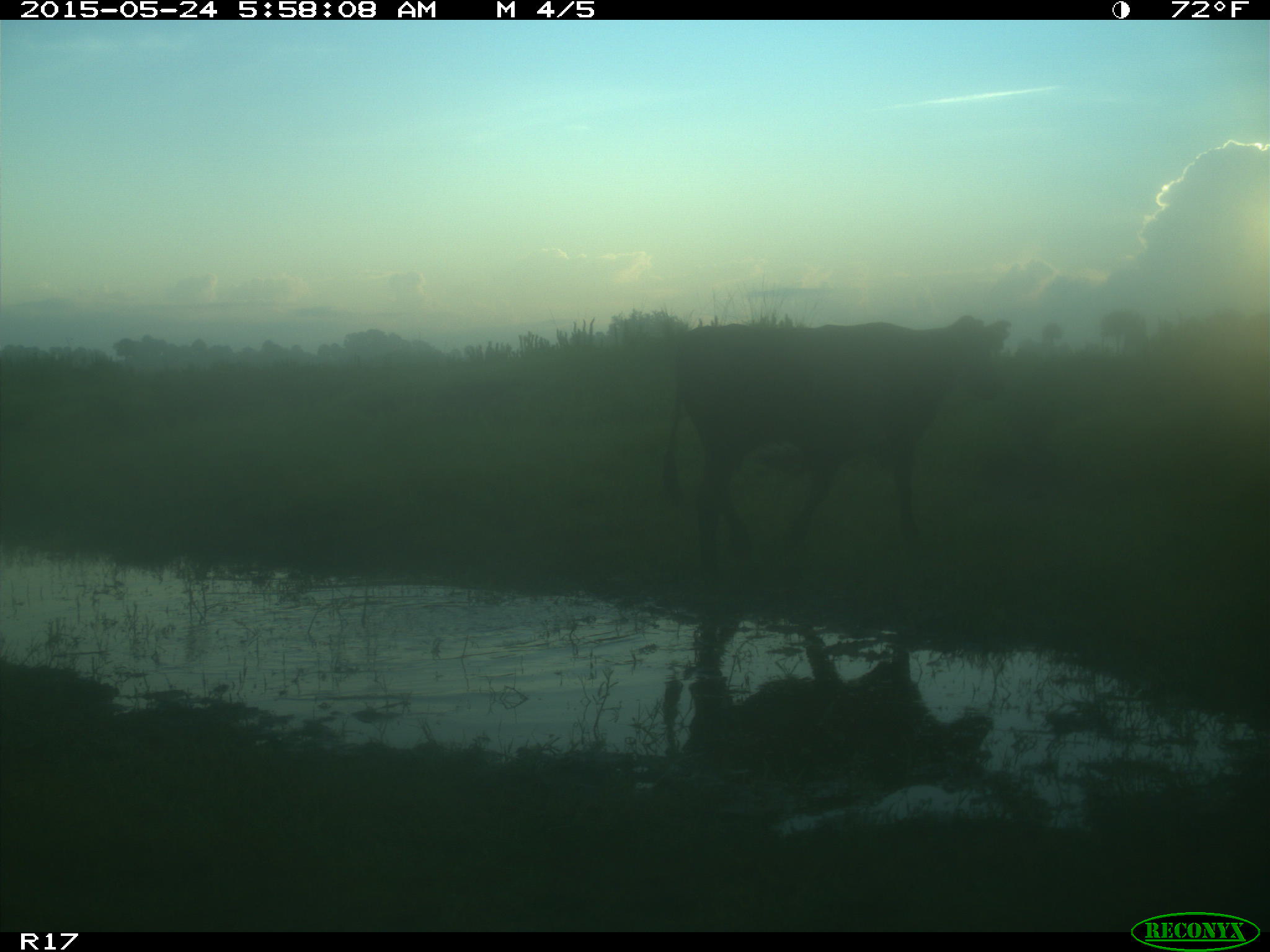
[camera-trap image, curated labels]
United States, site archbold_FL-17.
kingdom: Animalia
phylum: Chordata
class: Mammalia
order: Artiodactyla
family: Bovidae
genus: Bos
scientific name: Bos taurus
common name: domestic cow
Bos taurus (domestic cow).